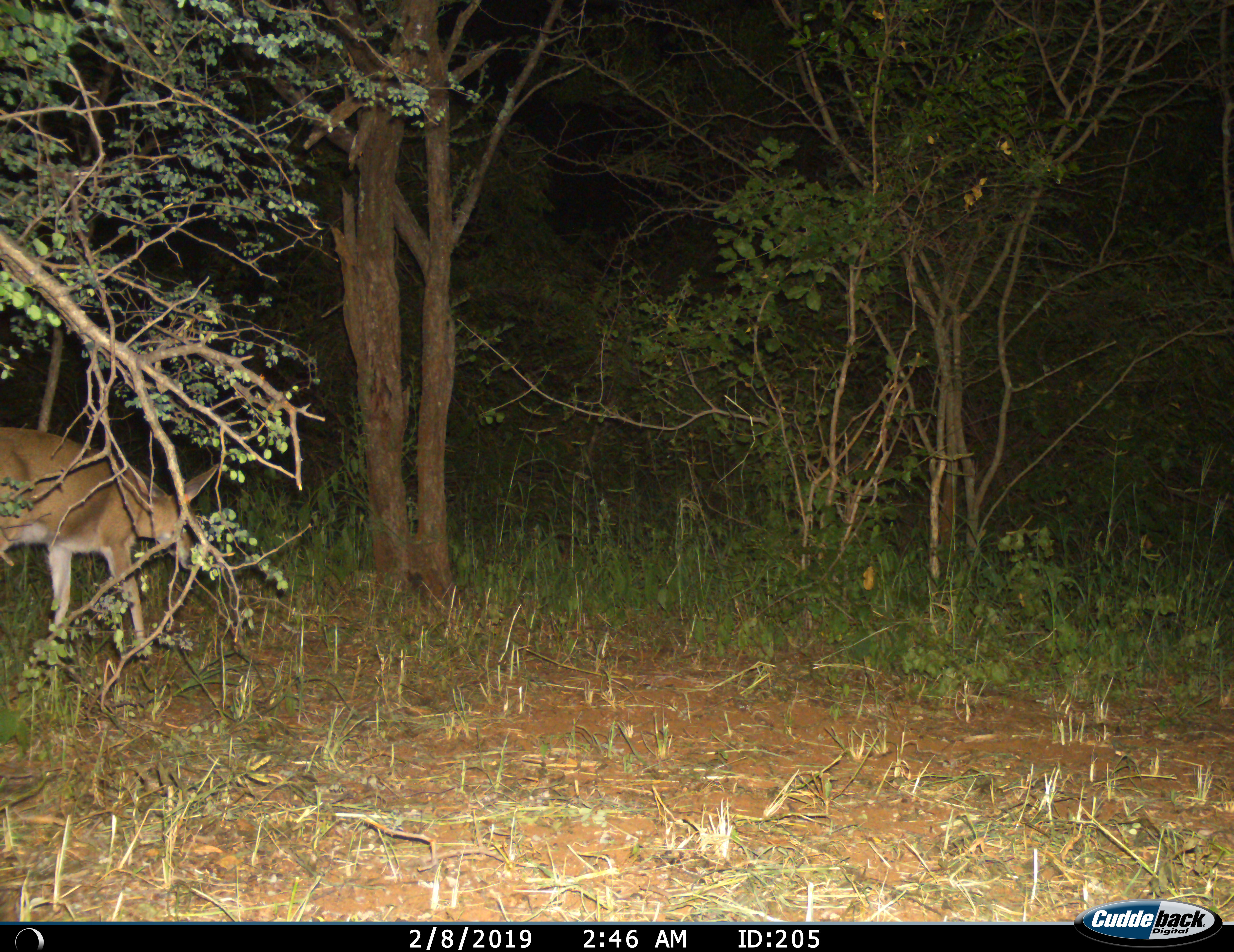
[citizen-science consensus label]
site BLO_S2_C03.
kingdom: Animalia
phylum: Chordata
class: Mammalia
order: Artiodactyla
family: Bovidae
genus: Ourebia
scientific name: Ourebia ourebi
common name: oribi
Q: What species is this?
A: Oribi (Ourebia ourebi).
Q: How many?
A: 1.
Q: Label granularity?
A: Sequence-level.